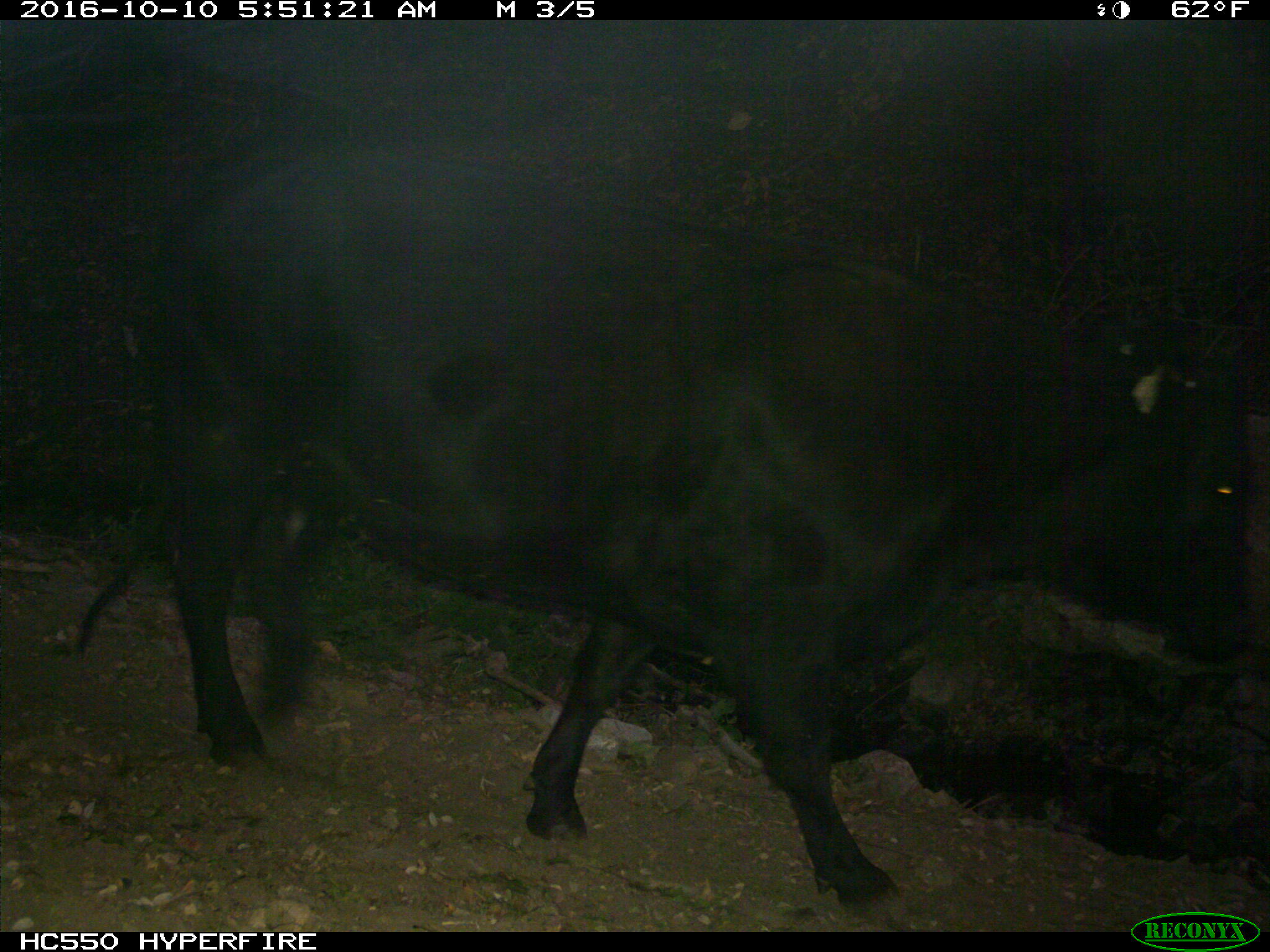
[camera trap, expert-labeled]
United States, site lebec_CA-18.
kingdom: Animalia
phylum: Chordata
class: Mammalia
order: Artiodactyla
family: Bovidae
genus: Bos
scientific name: Bos taurus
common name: domestic cow